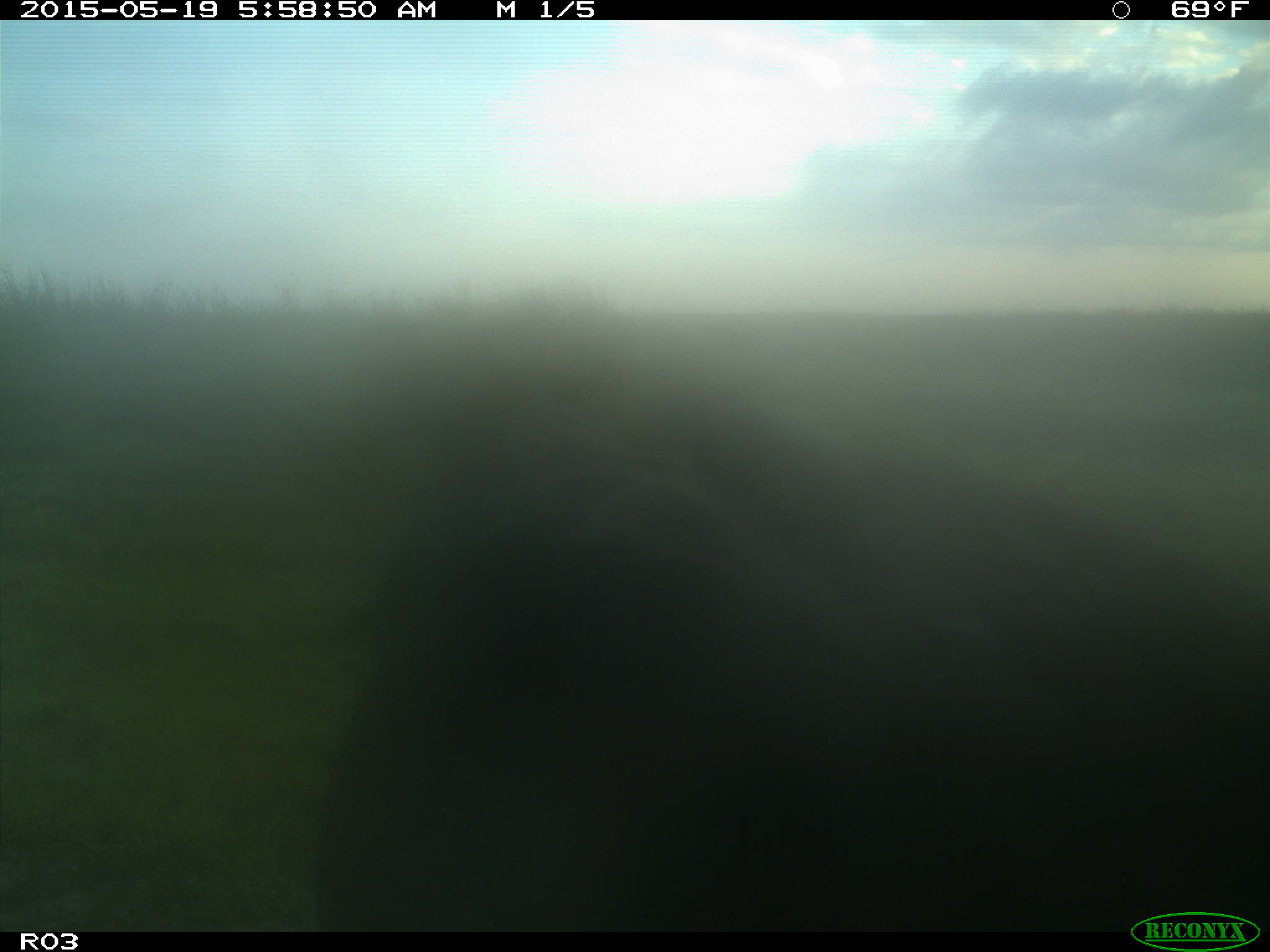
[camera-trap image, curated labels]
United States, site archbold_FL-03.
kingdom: Animalia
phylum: Chordata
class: Mammalia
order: Artiodactyla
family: Bovidae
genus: Bos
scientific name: Bos taurus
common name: domestic cow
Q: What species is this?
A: Bos taurus (domestic cow).